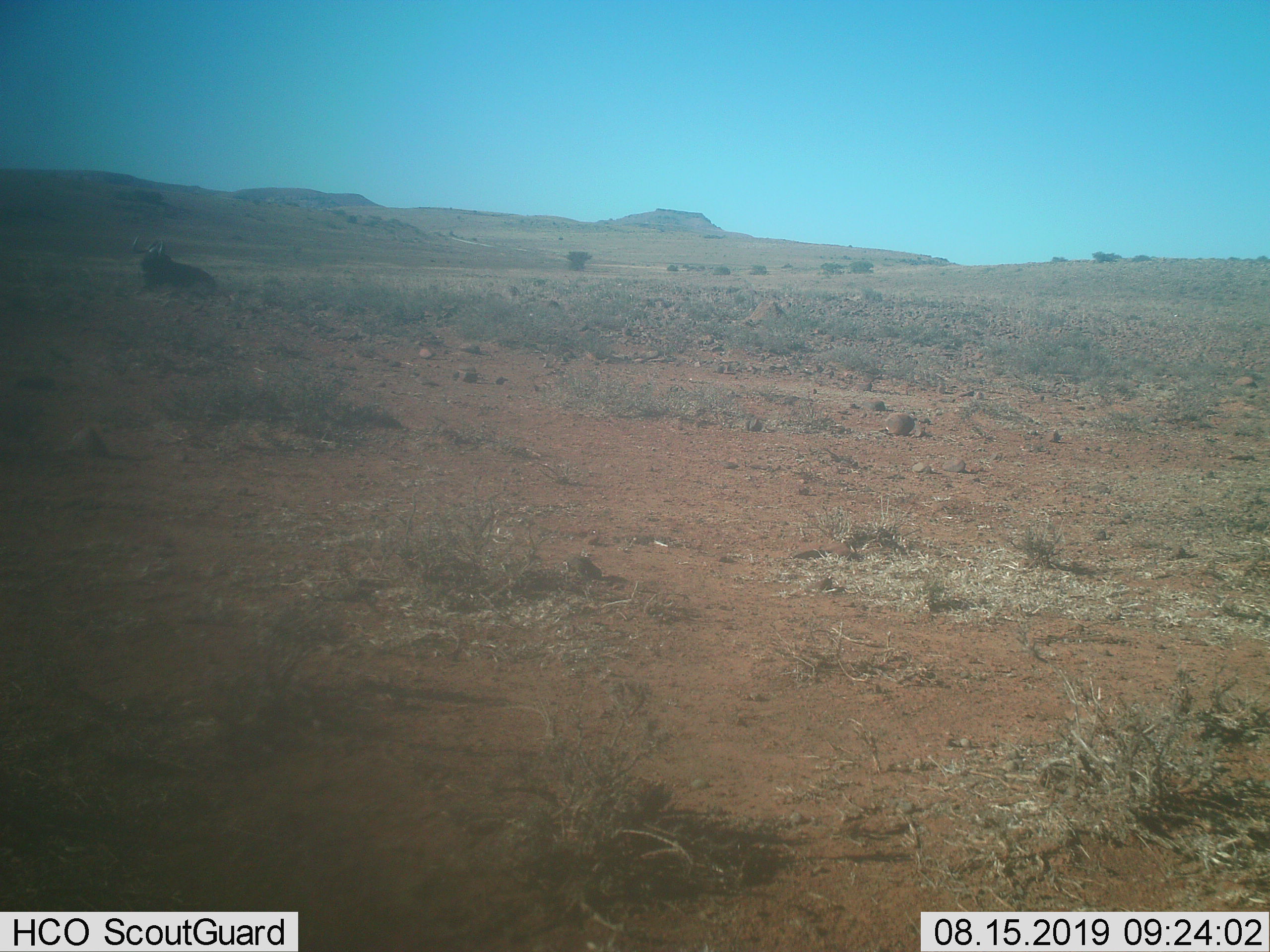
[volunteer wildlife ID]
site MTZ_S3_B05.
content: unidentified animal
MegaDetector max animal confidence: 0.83